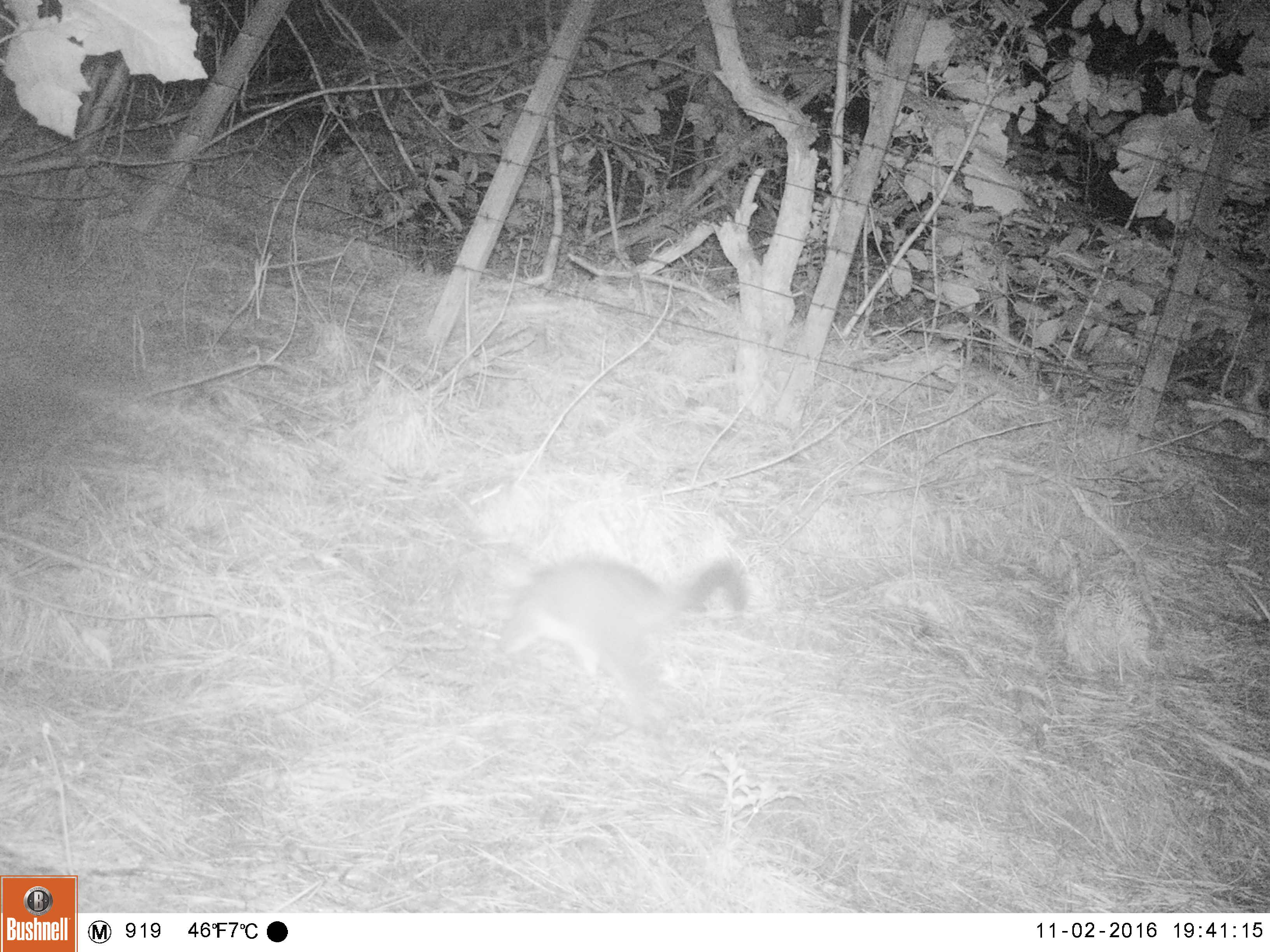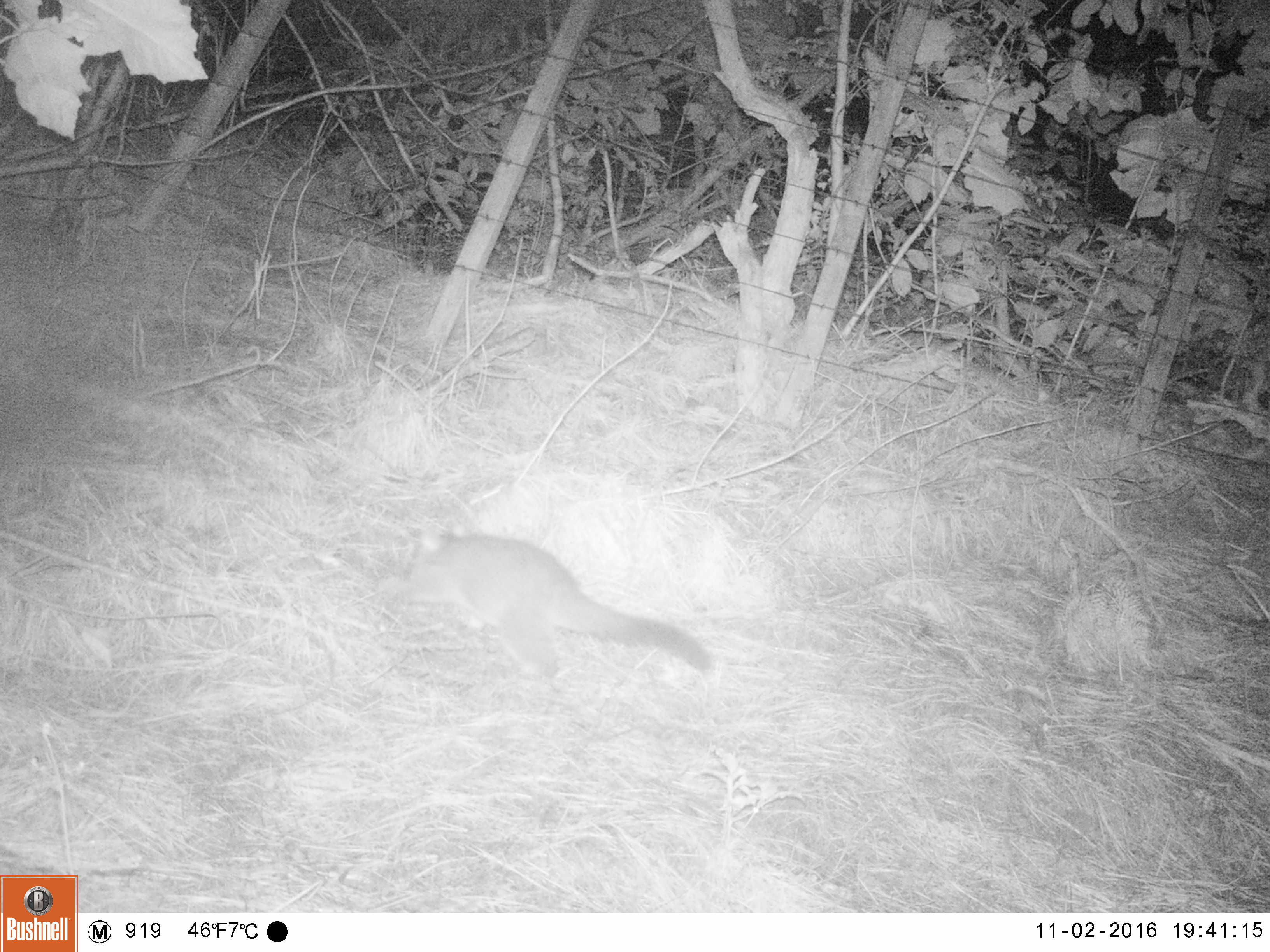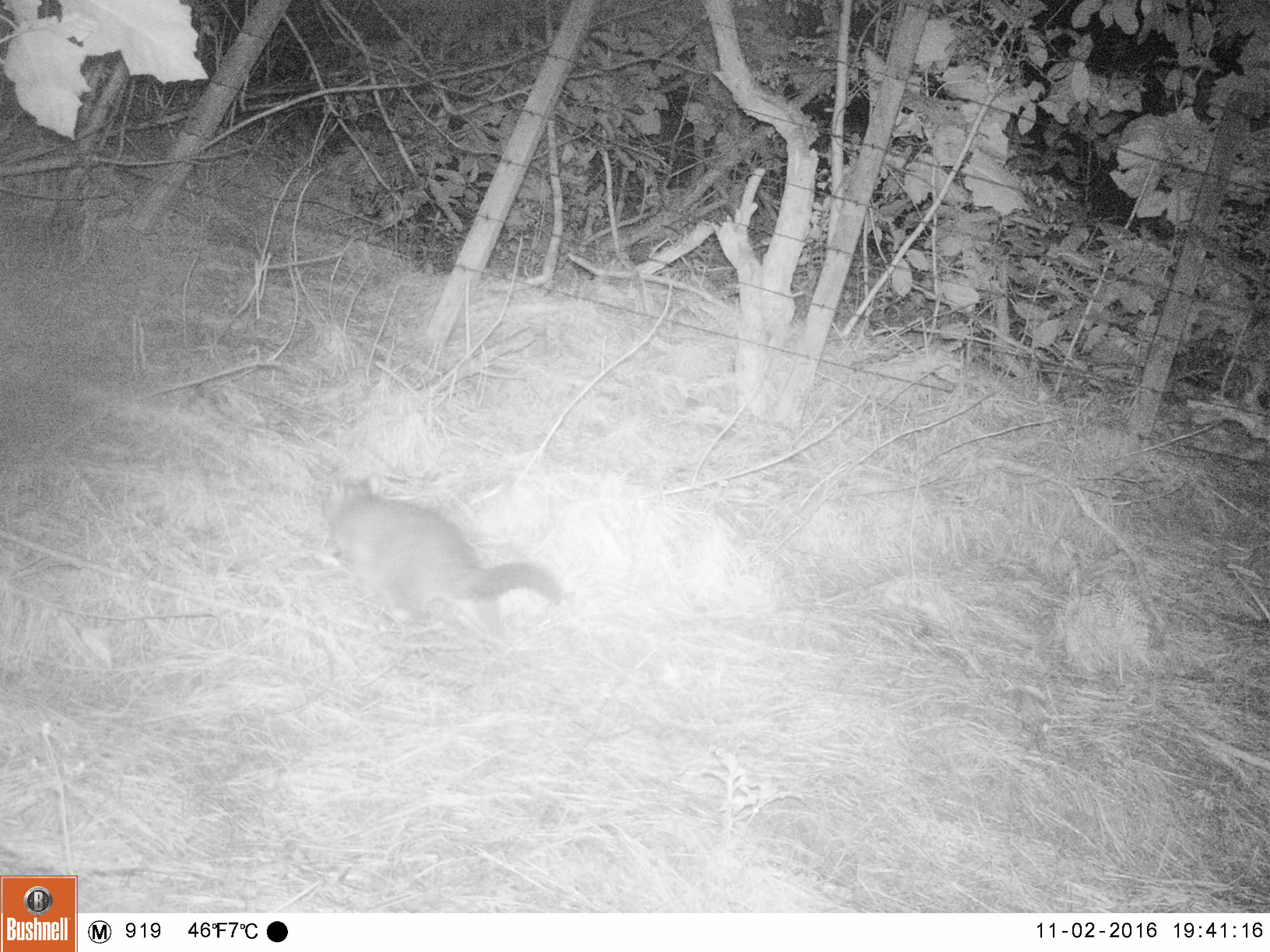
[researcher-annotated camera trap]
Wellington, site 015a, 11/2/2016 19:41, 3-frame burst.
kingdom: Animalia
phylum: Chordata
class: Mammalia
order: Didelphimorphia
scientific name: Didelphimorphia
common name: possum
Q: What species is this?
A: Possum (Didelphimorphia).